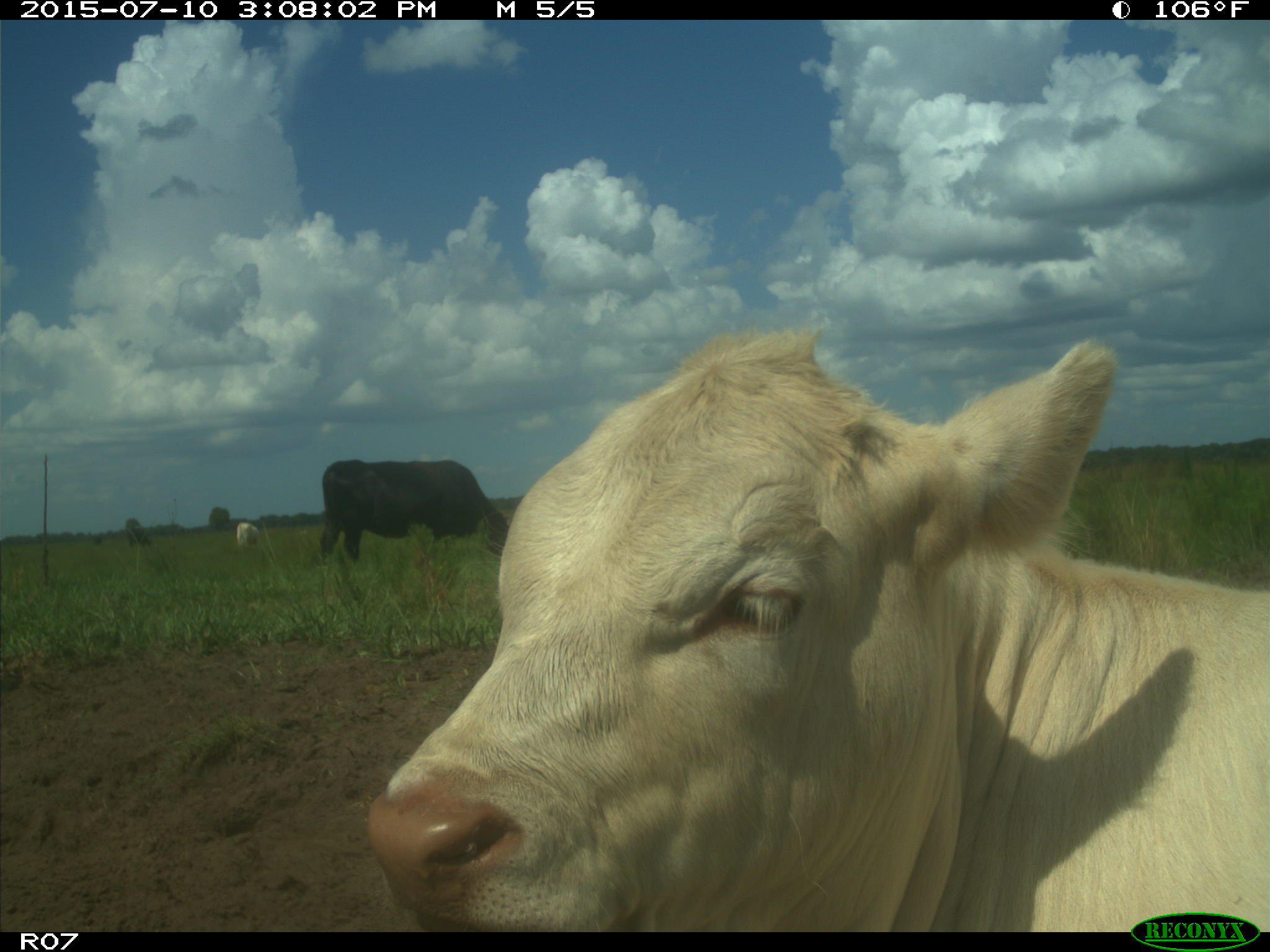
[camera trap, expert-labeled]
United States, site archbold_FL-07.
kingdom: Animalia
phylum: Chordata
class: Mammalia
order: Artiodactyla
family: Bovidae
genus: Bos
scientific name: Bos taurus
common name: domestic cow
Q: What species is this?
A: Bos taurus (domestic cow).